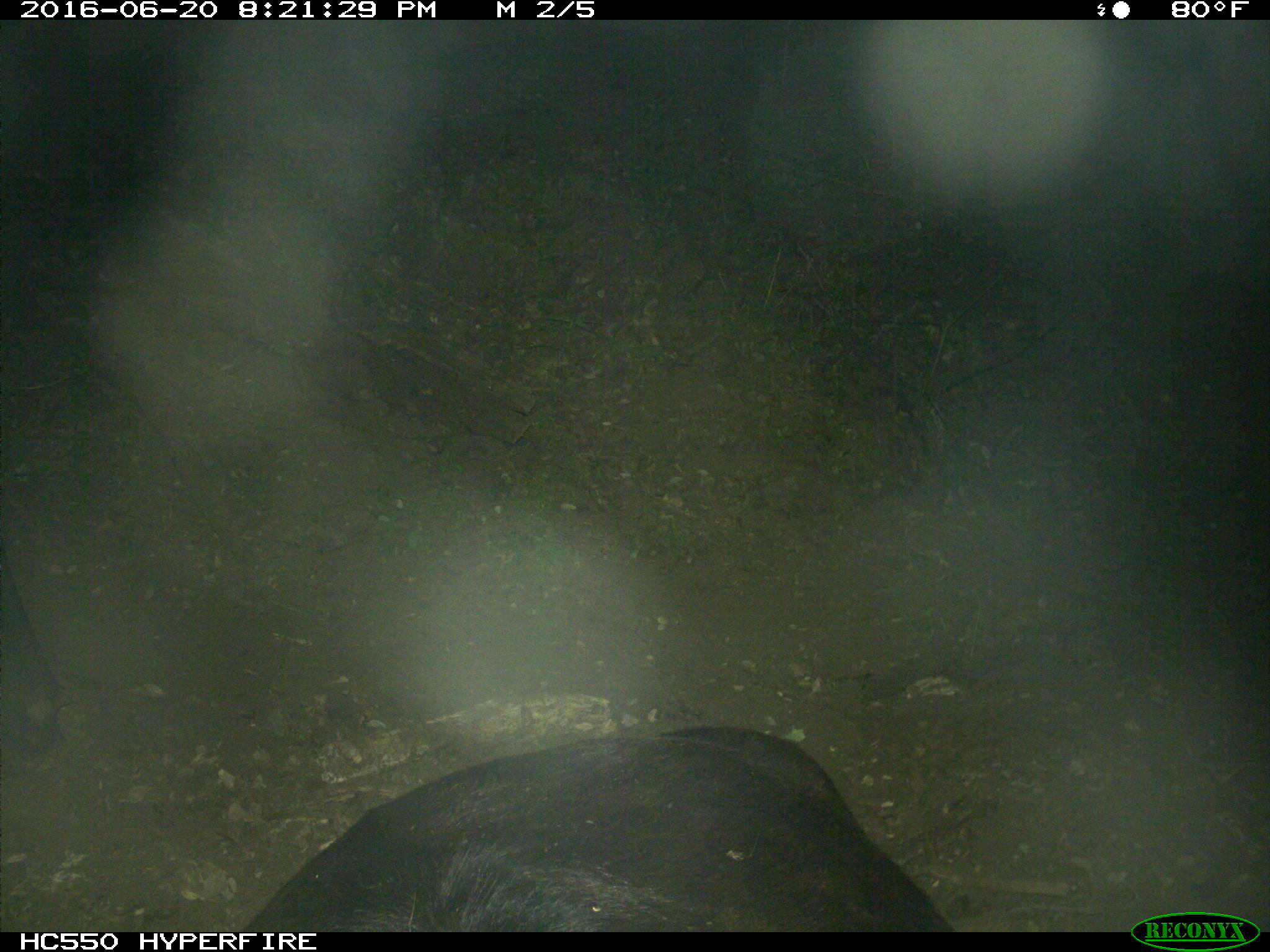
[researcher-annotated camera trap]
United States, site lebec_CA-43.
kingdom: Animalia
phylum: Chordata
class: Mammalia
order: Artiodactyla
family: Bovidae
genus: Bos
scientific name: Bos taurus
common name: domestic cow